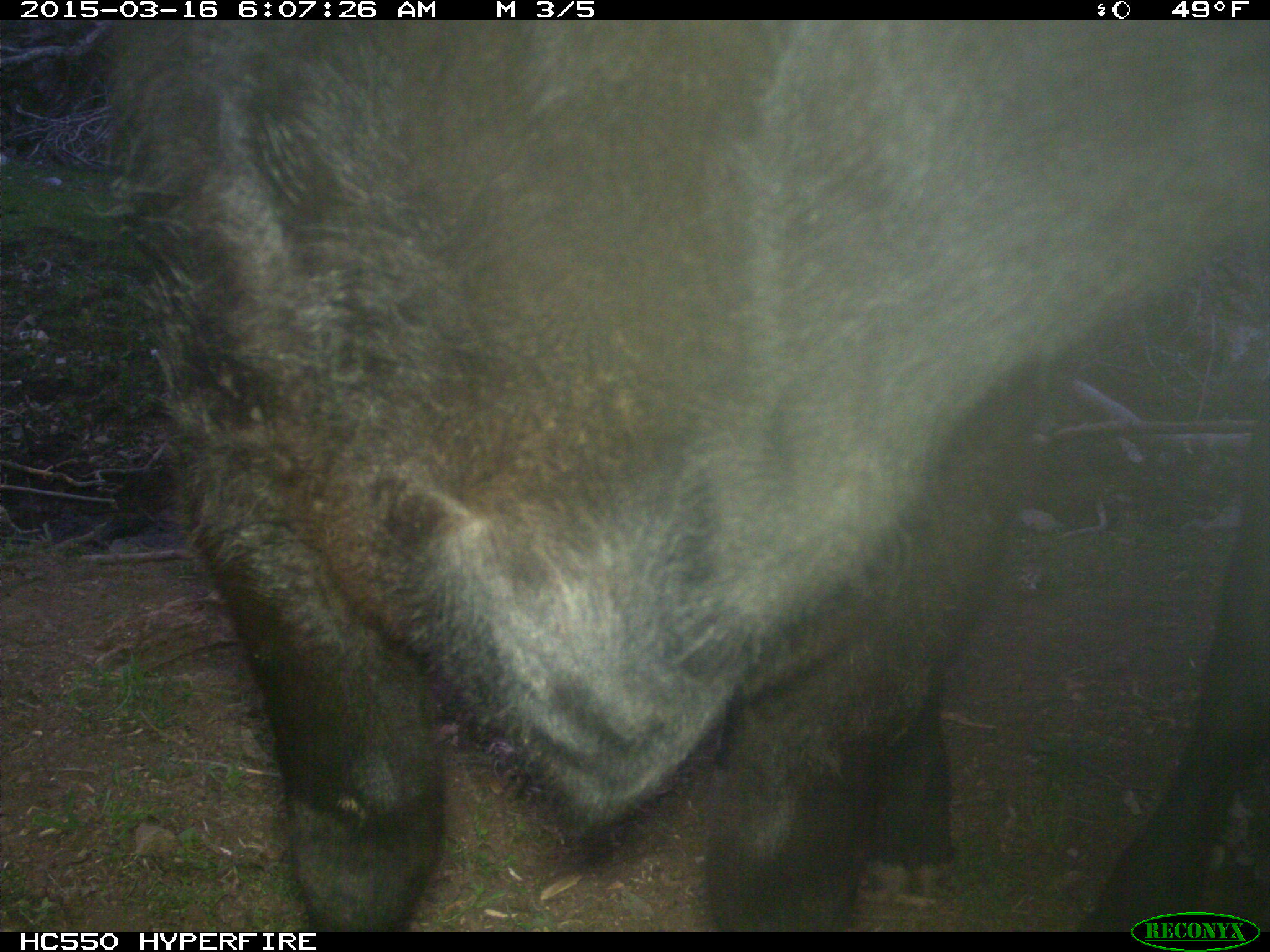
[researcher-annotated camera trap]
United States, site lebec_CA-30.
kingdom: Animalia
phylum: Chordata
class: Mammalia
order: Artiodactyla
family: Bovidae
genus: Bos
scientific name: Bos taurus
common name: domestic cow